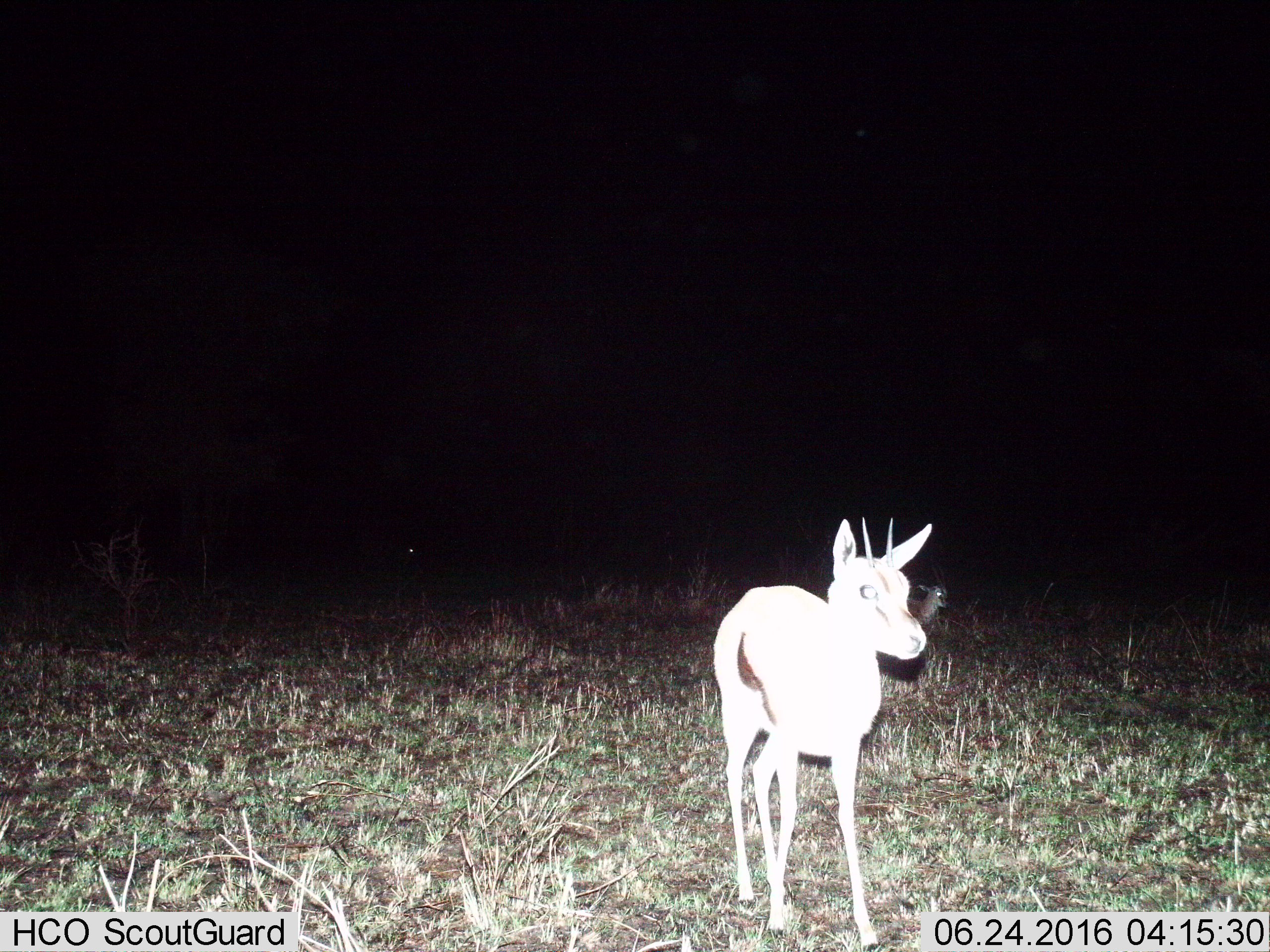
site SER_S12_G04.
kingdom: Animalia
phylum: Chordata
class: Mammalia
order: Artiodactyla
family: Bovidae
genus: Eudorcas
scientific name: Eudorcas thomsonii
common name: thomson's gazelle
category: gazellethomsons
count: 2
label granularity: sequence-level